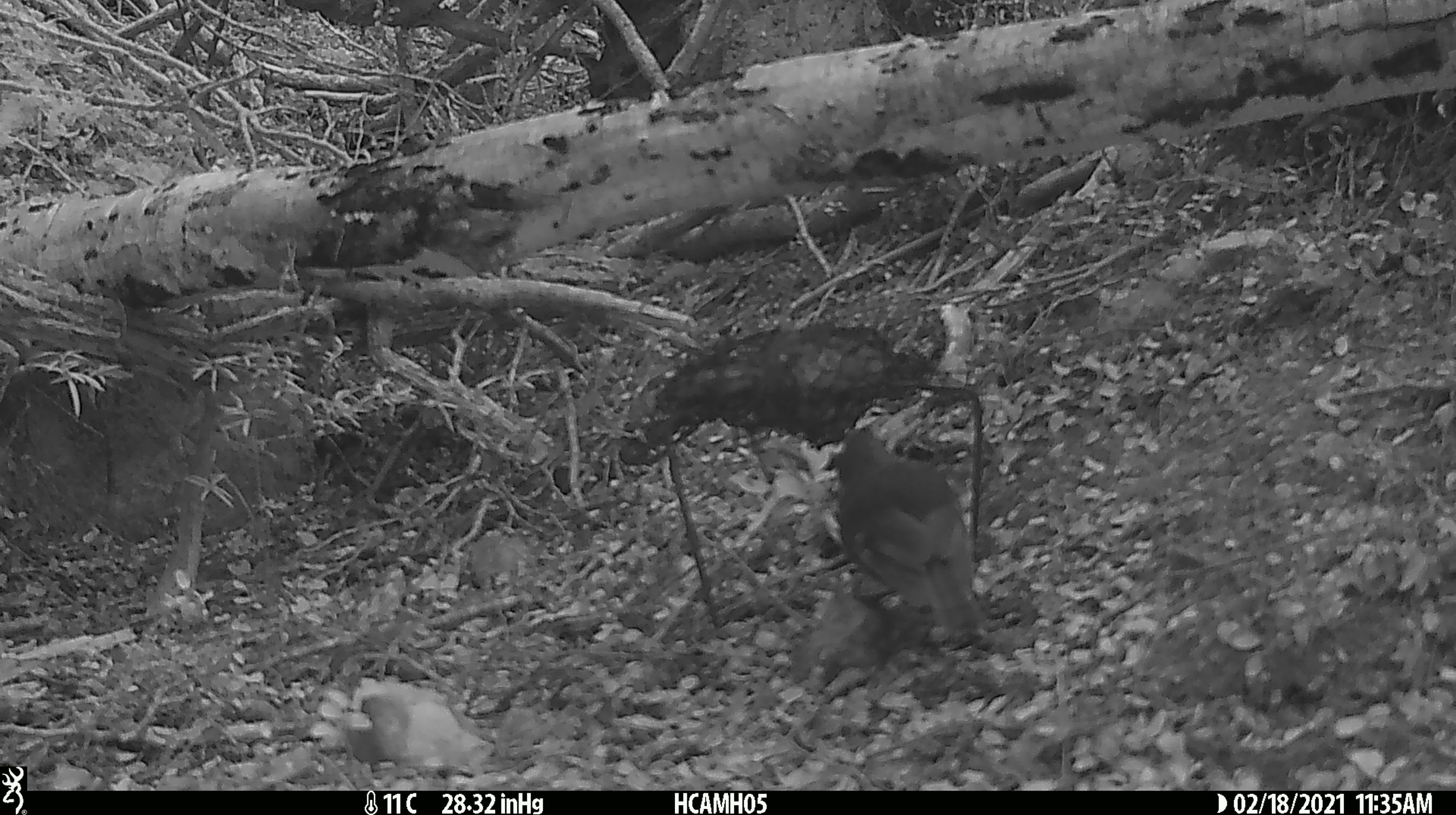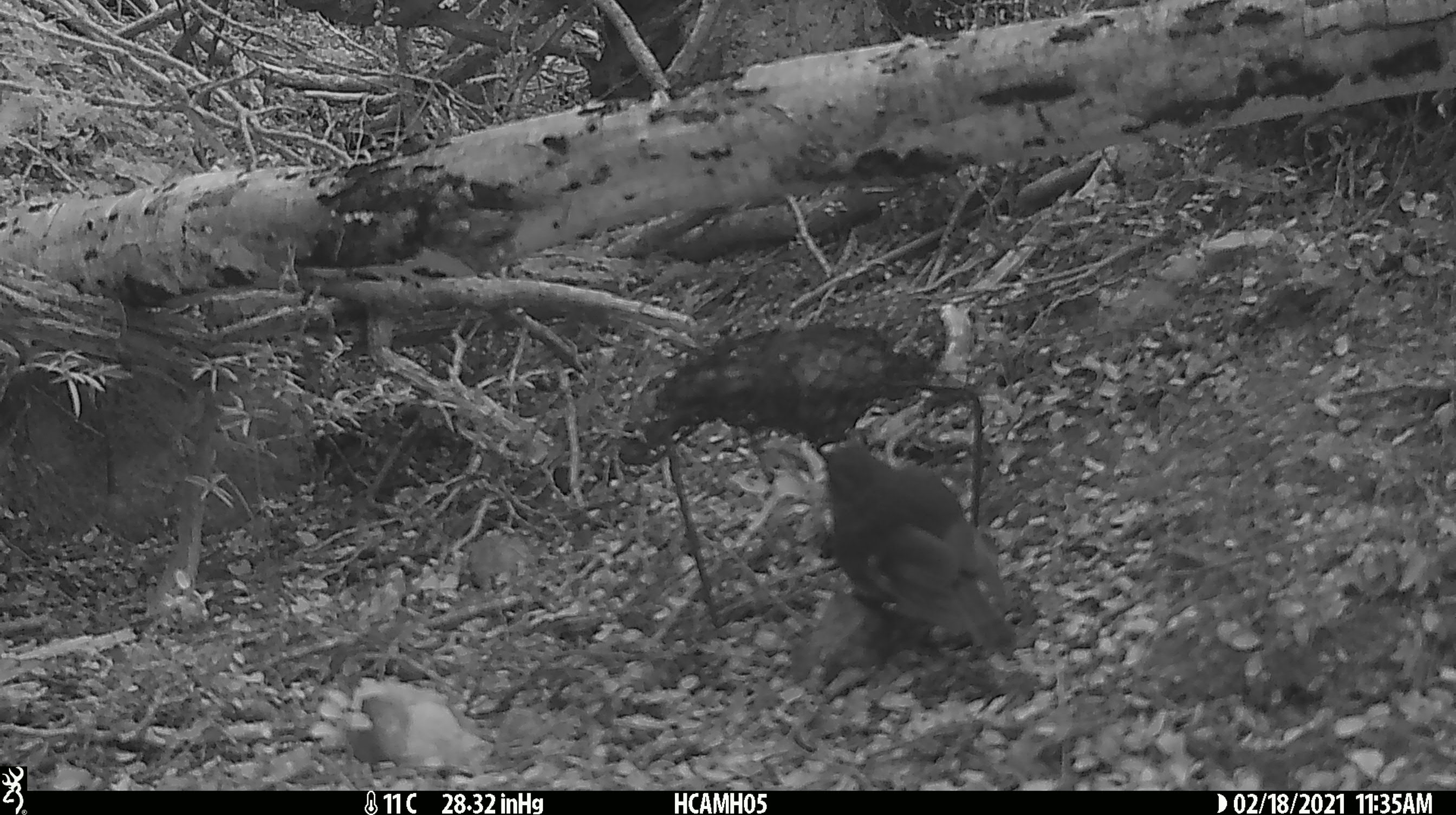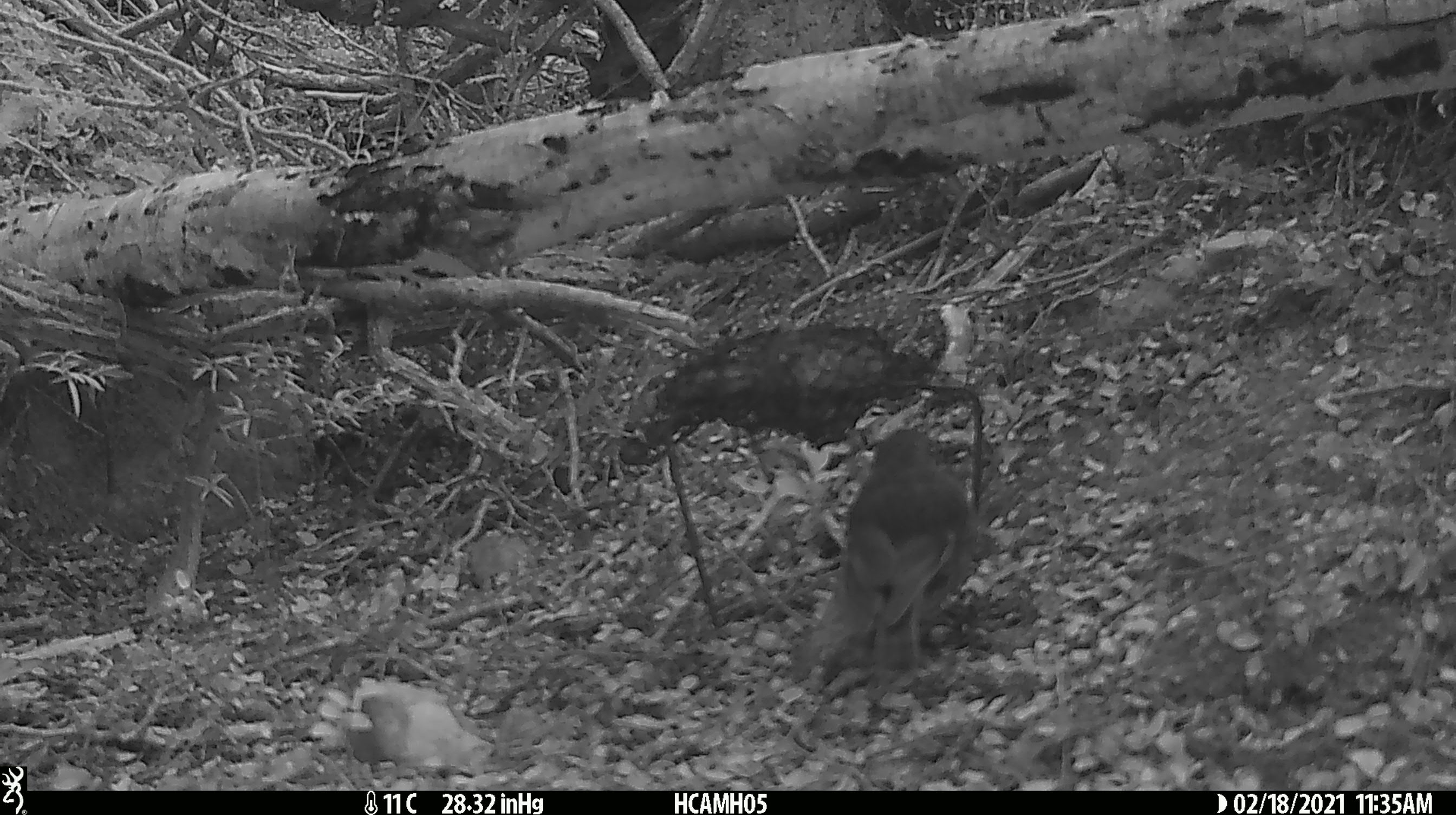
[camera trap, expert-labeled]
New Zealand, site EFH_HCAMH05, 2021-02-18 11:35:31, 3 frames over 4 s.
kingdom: Animalia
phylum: Chordata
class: Aves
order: Passeriformes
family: Petroicidae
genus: Petroica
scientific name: Petroica australis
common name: new zealand robin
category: robin